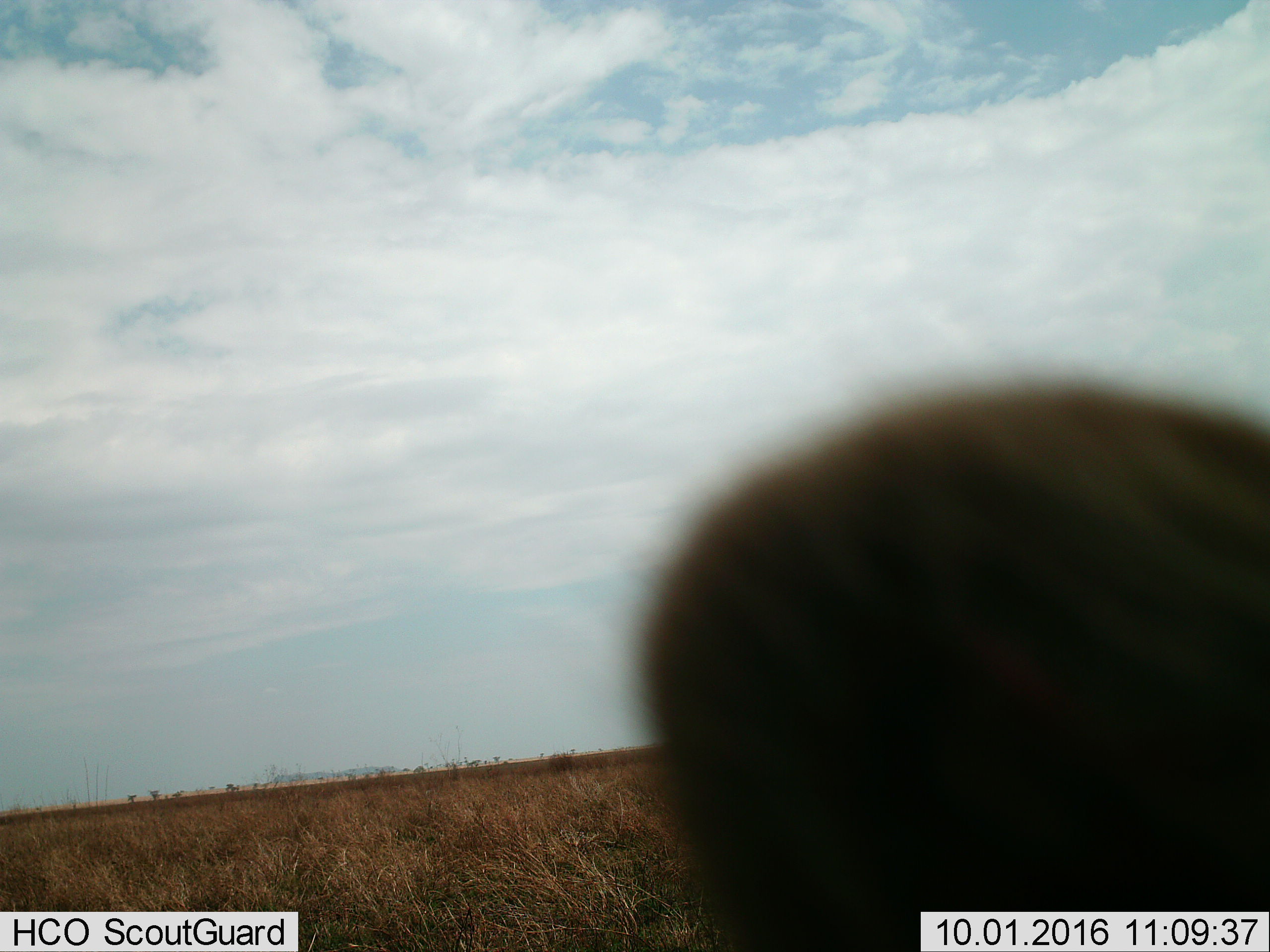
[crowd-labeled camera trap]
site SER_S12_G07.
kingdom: Animalia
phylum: Chordata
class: Mammalia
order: Carnivora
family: Felidae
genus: Panthera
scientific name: Panthera leo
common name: lion female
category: lionfemale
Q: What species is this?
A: Lionfemale (lion female) (Panthera leo).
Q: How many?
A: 1.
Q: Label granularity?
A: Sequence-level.